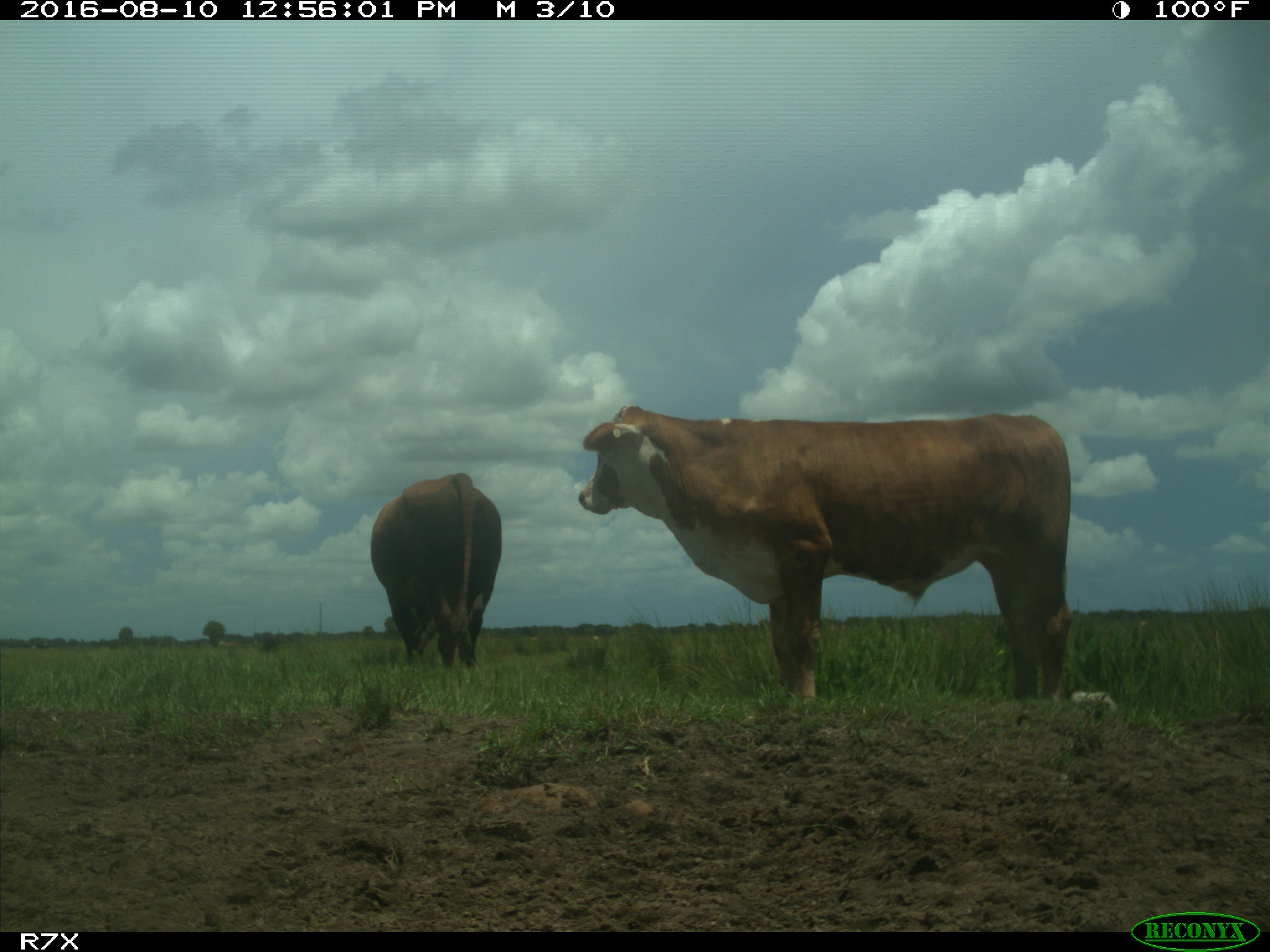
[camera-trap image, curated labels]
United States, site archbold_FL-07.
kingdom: Animalia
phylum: Chordata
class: Mammalia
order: Artiodactyla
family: Bovidae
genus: Bos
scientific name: Bos taurus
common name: domestic cow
Bos taurus (domestic cow).